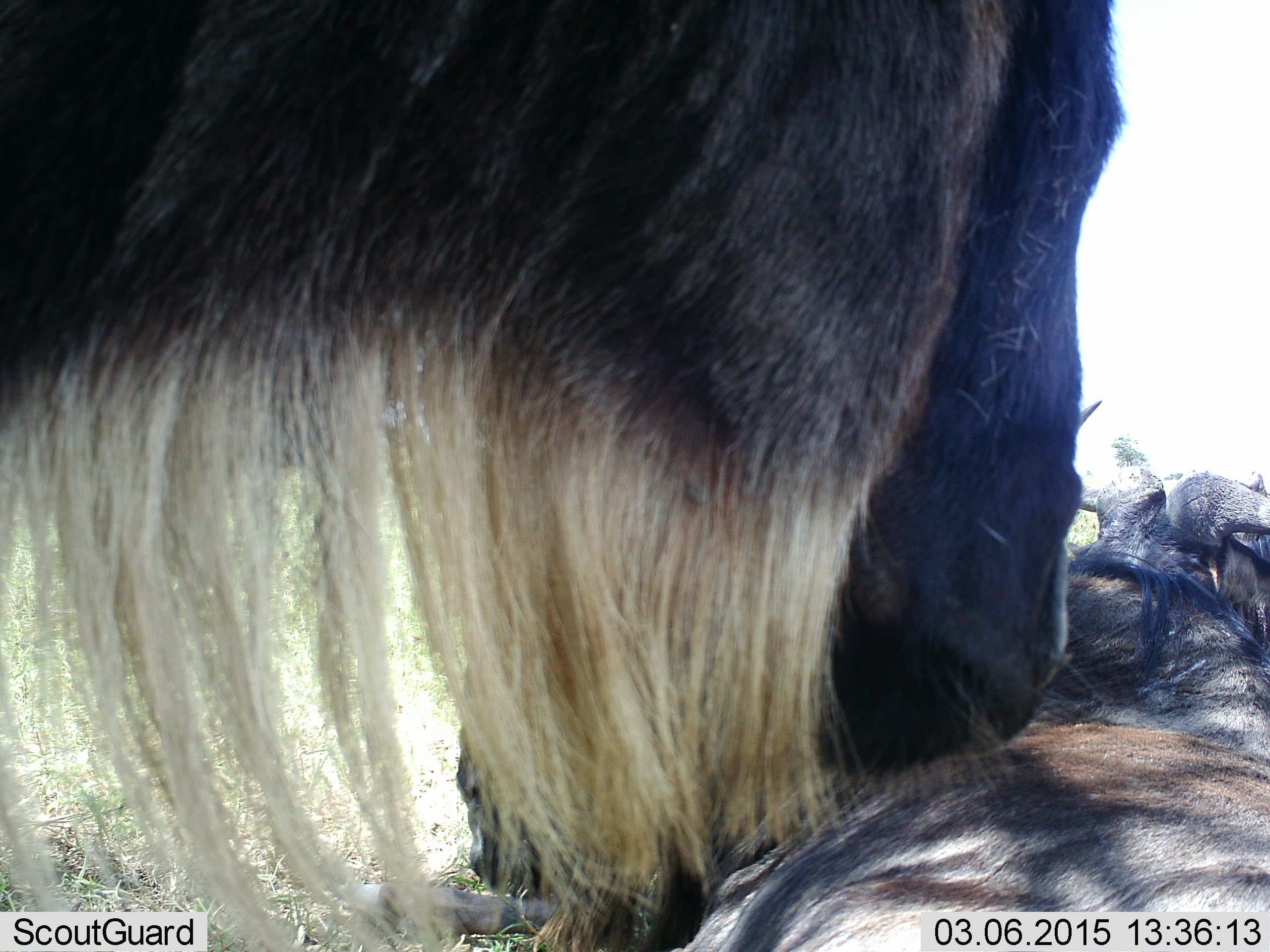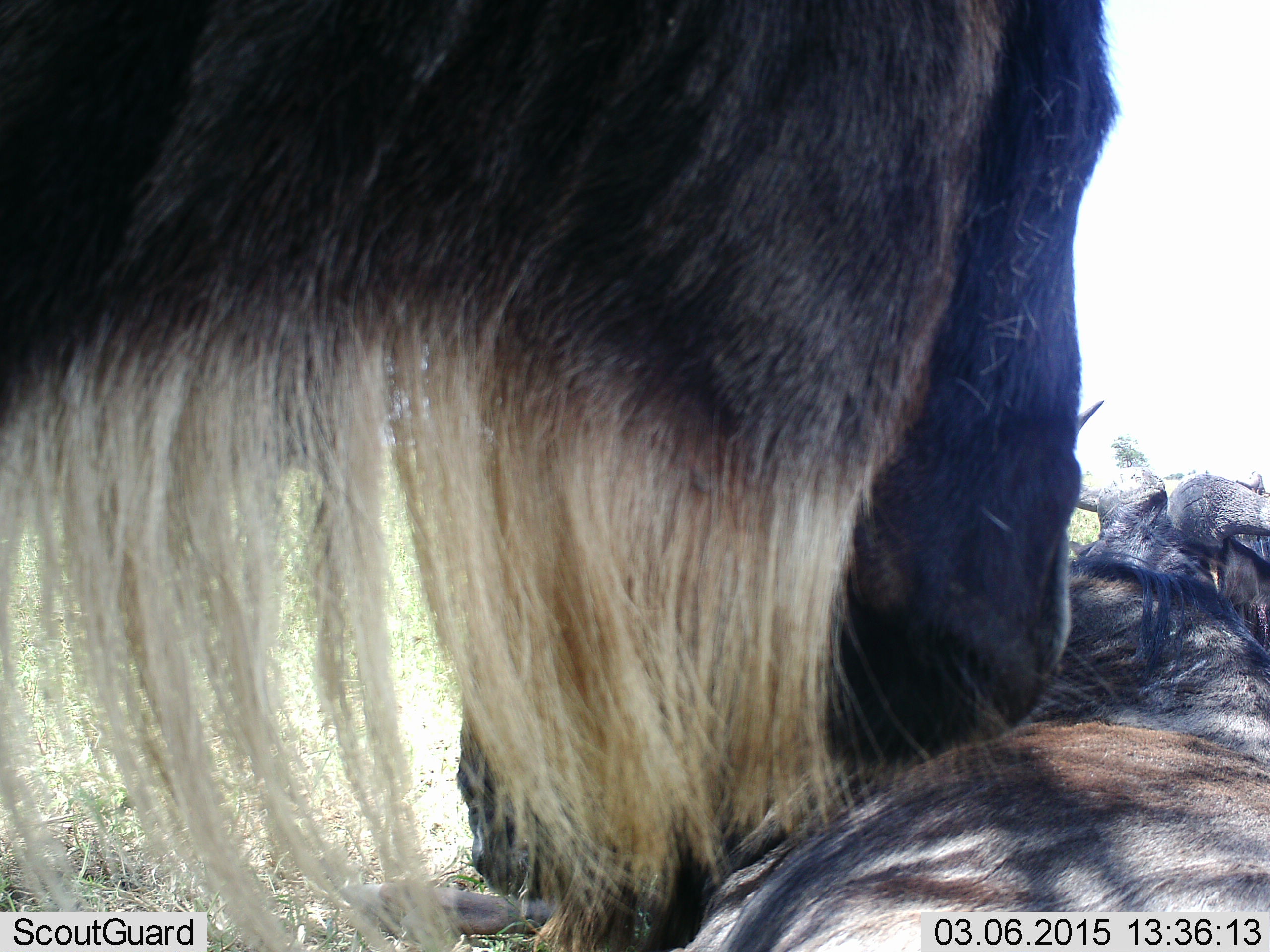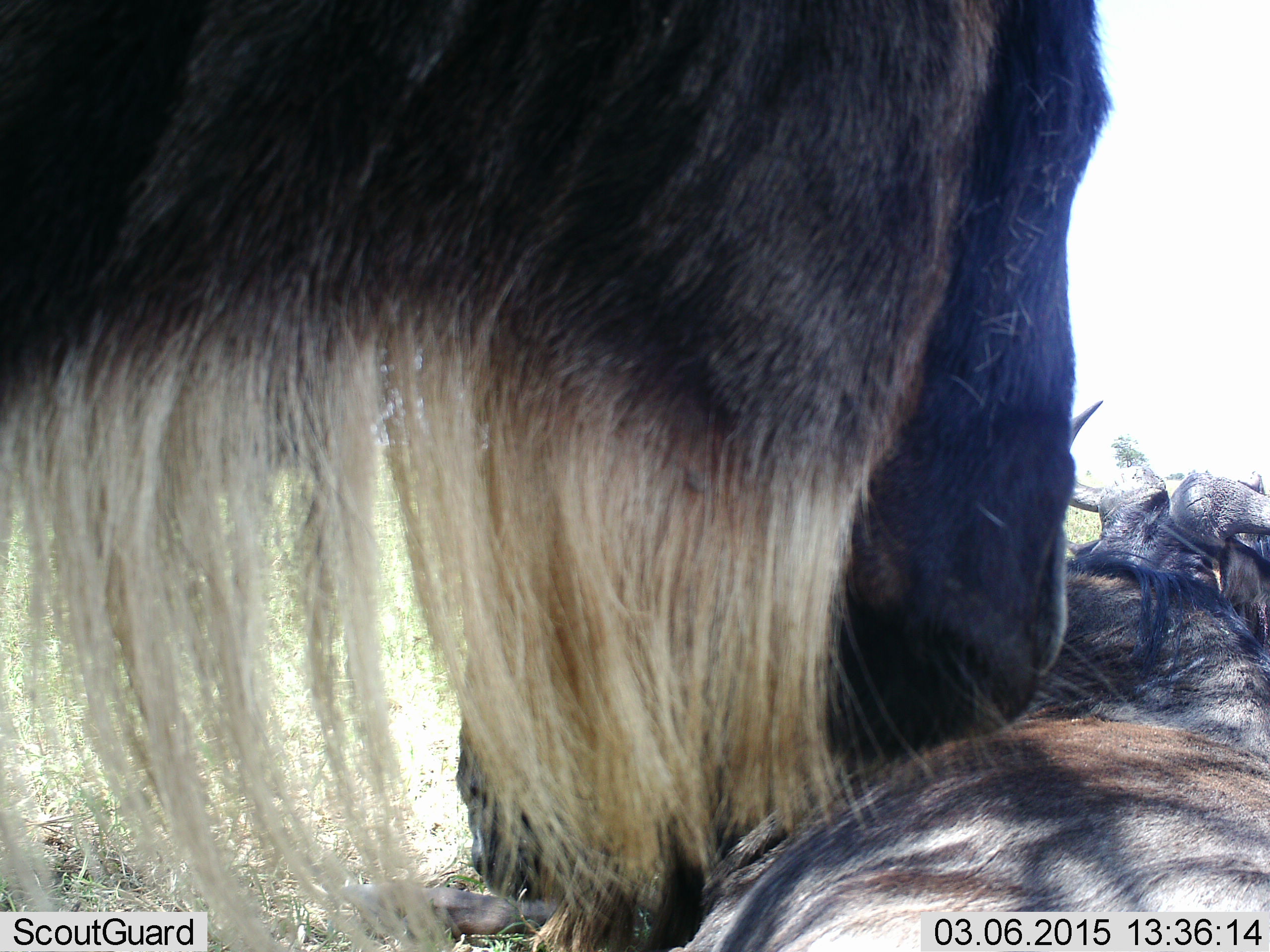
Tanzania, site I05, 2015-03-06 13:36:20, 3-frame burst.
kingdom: Animalia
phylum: Chordata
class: Mammalia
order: Artiodactyla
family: Bovidae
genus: Connochaetes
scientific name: Connochaetes taurinus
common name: blue wildebeest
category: wildebeest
Wildebeest (blue wildebeest) (Connochaetes taurinus), count 2. Behavior (volunteer vote fractions): standing 60%, resting 50%, moving 0%, interacting 50%. Young present (vote fraction): 0%. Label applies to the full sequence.